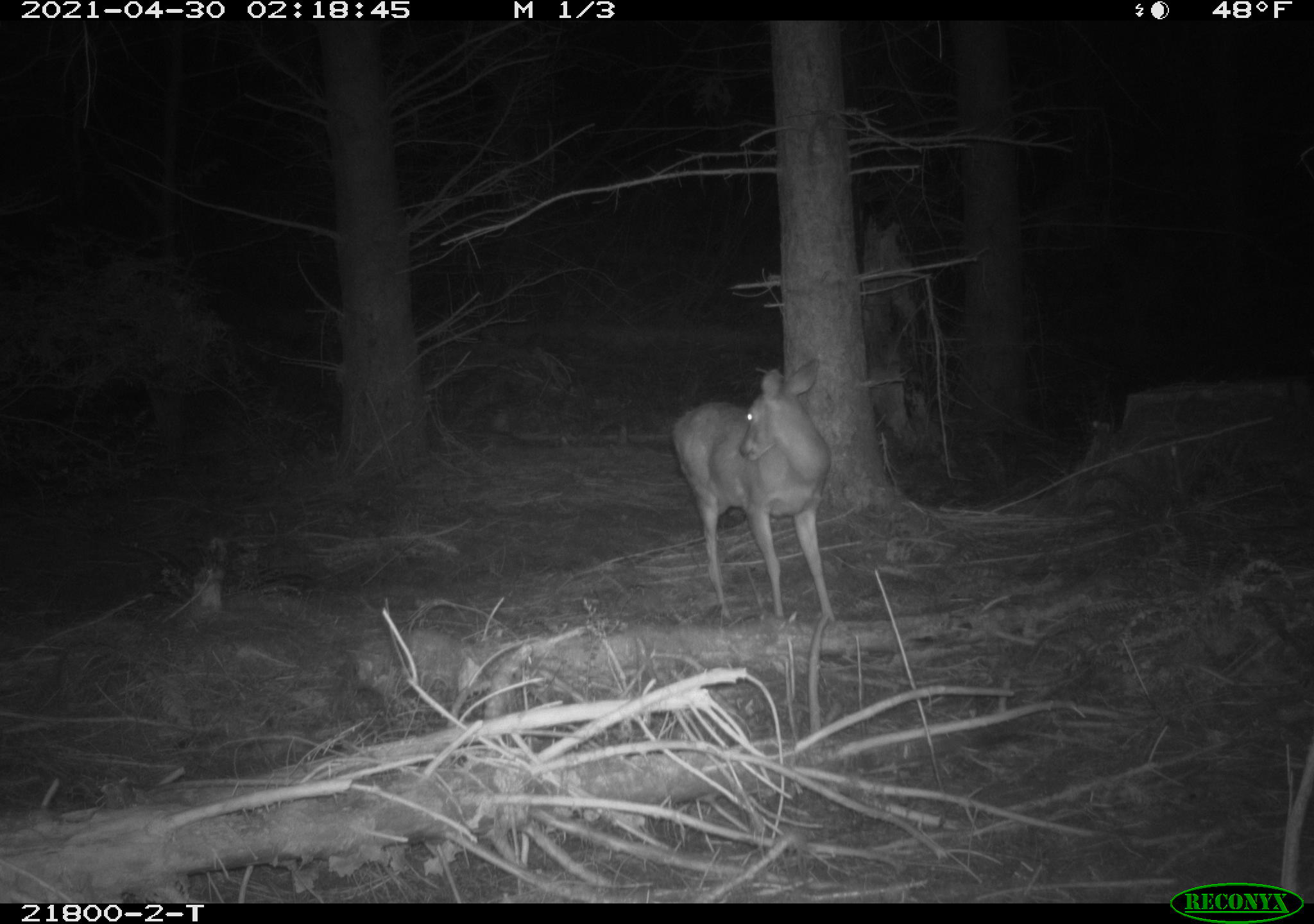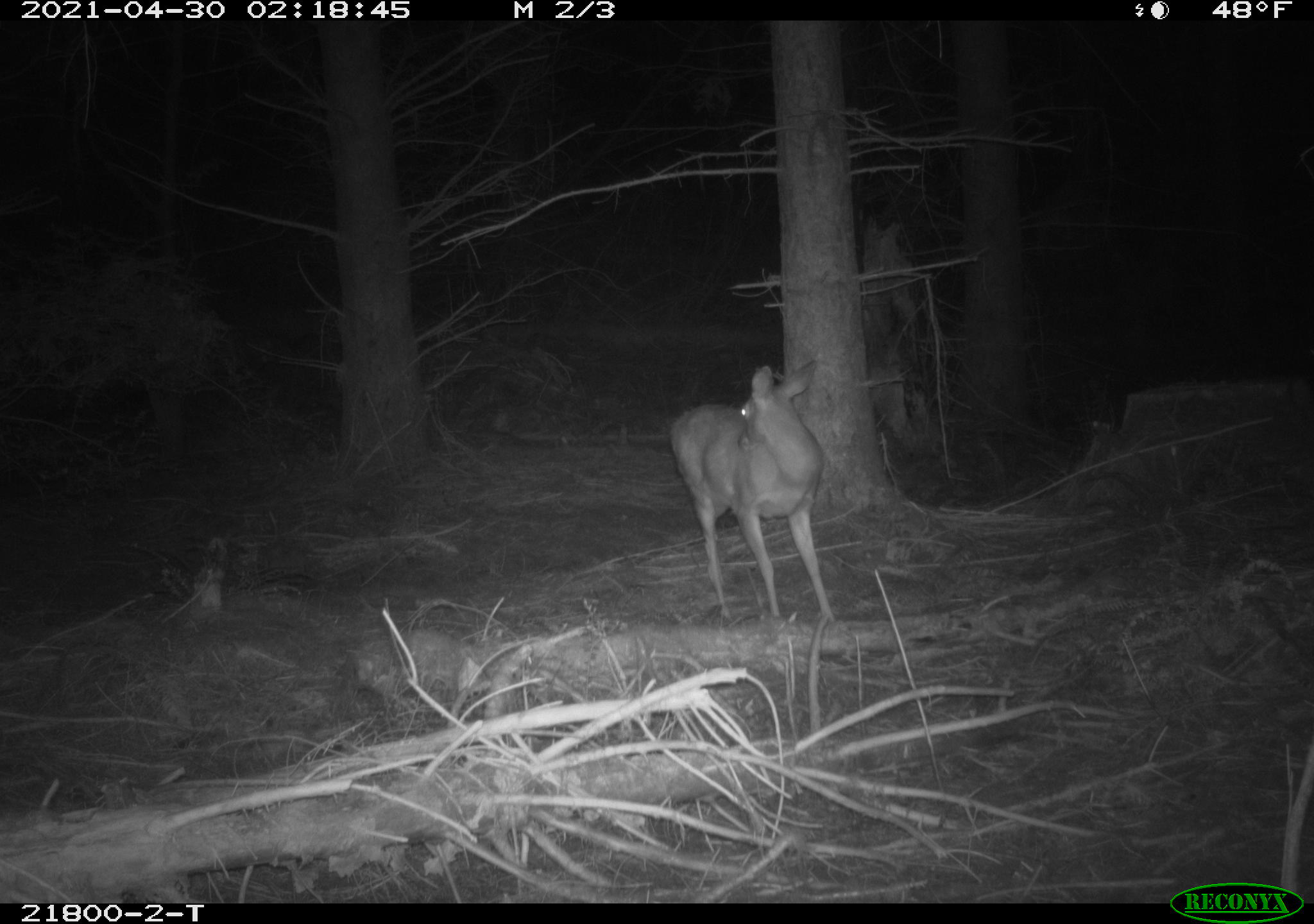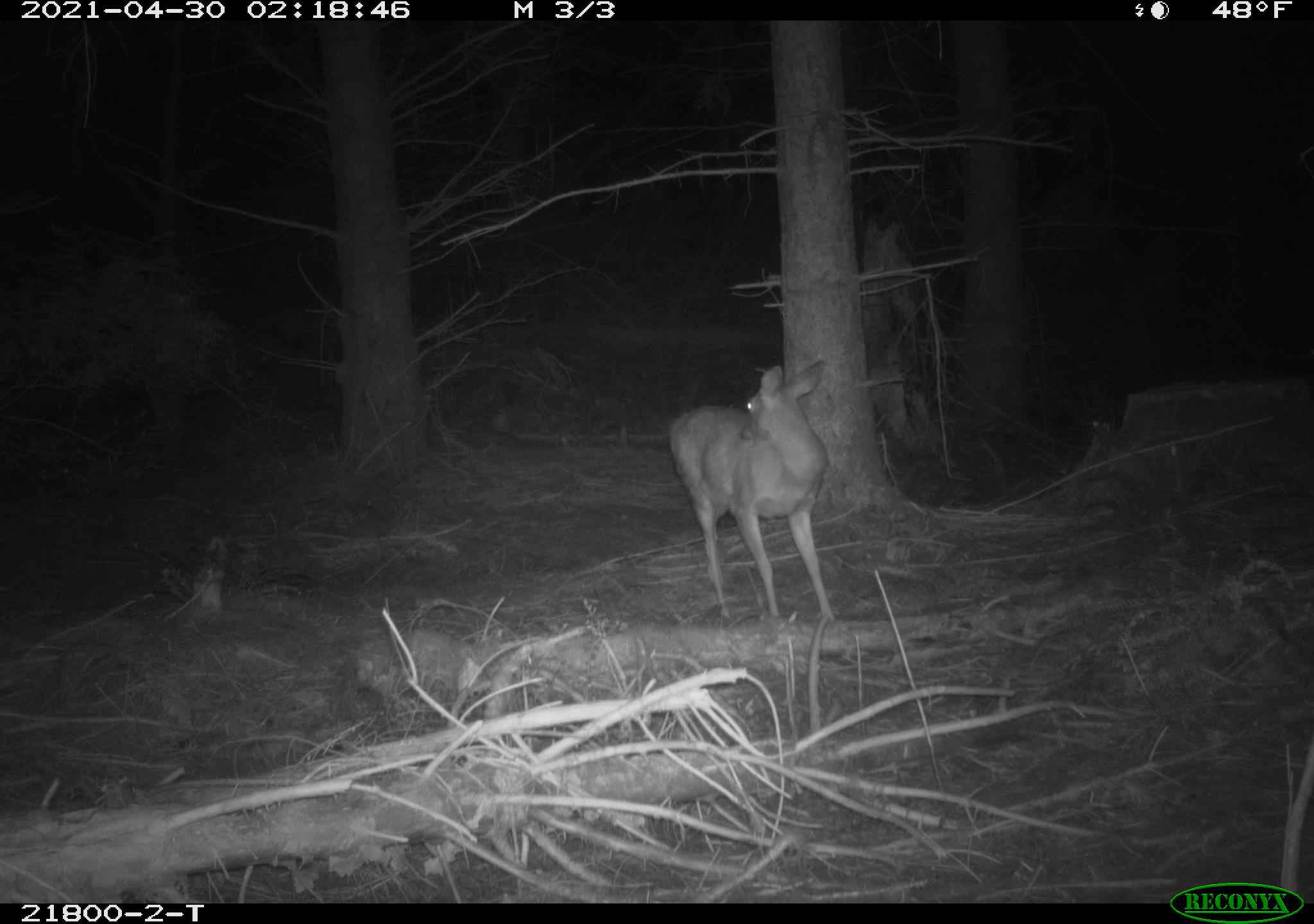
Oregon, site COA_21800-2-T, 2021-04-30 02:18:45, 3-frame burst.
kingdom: Animalia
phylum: Chordata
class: Mammalia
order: Artiodactyla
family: Cervidae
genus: Odocoileus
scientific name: Odocoileus hemionus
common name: black-tailed deer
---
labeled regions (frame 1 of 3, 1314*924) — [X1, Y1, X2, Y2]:
black-tailed deer: [659, 349, 897, 651]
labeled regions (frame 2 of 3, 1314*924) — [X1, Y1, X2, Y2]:
black-tailed deer: [655, 343, 872, 646]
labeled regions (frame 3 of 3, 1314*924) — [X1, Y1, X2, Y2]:
black-tailed deer: [651, 342, 898, 651]